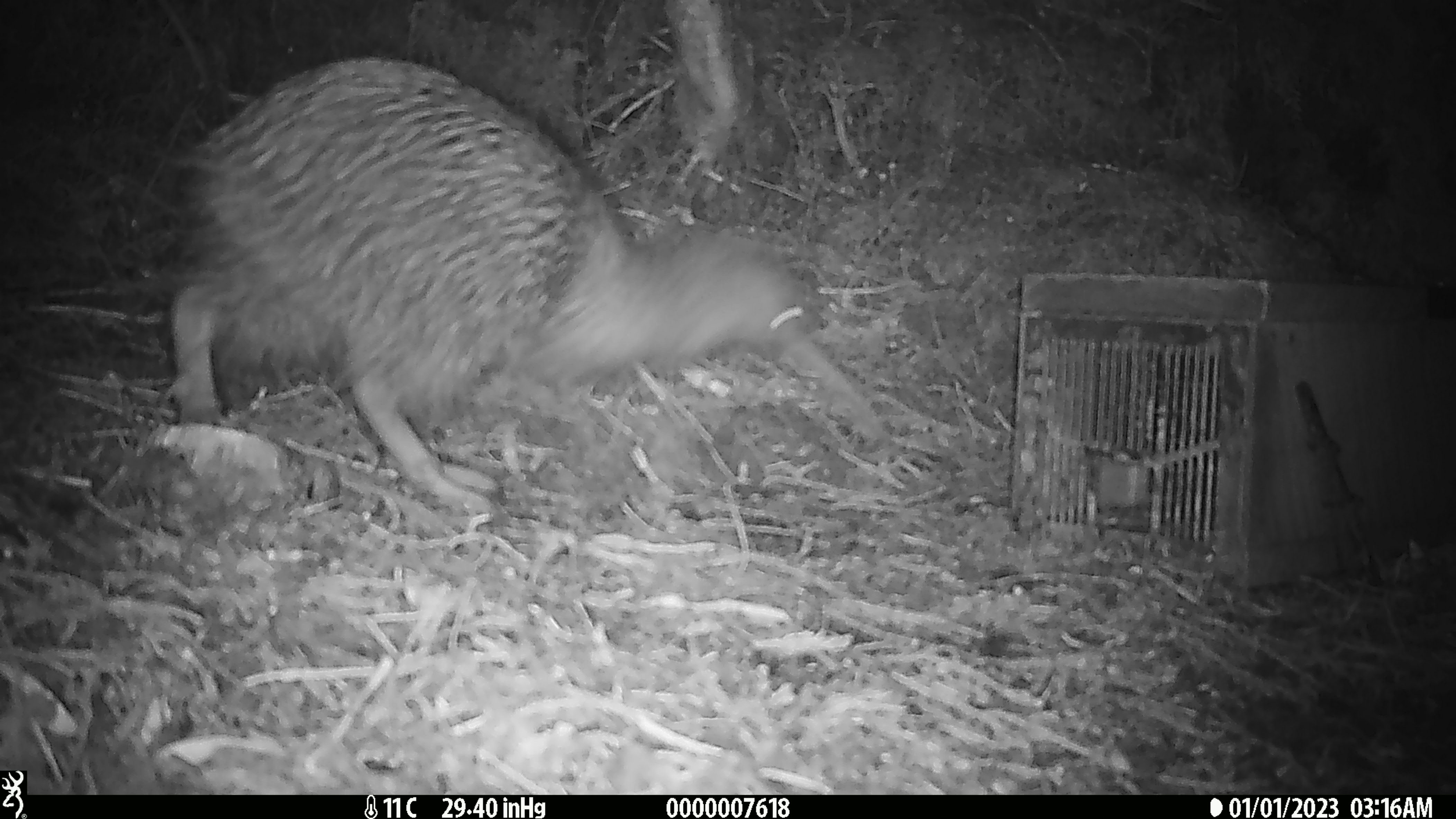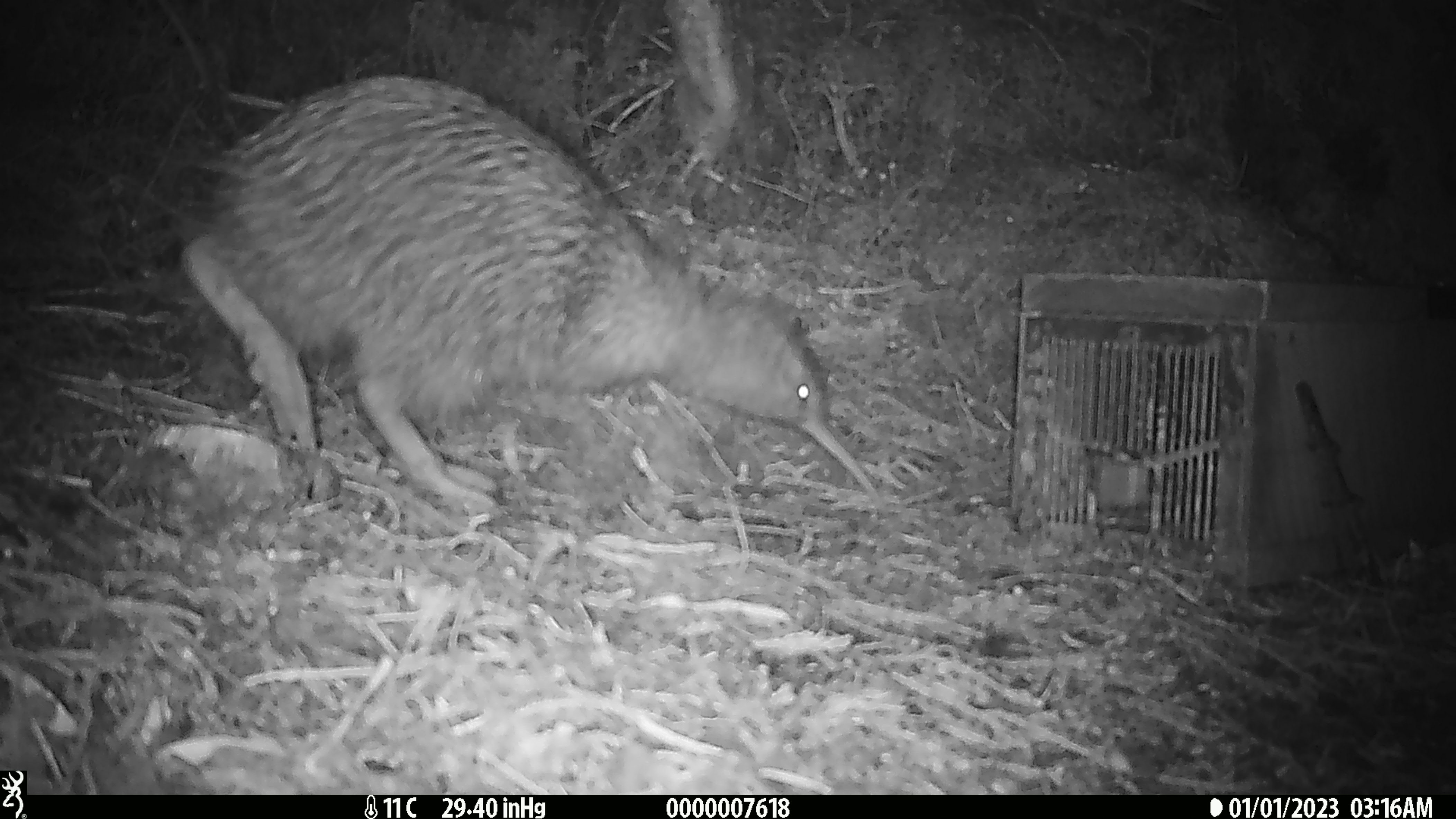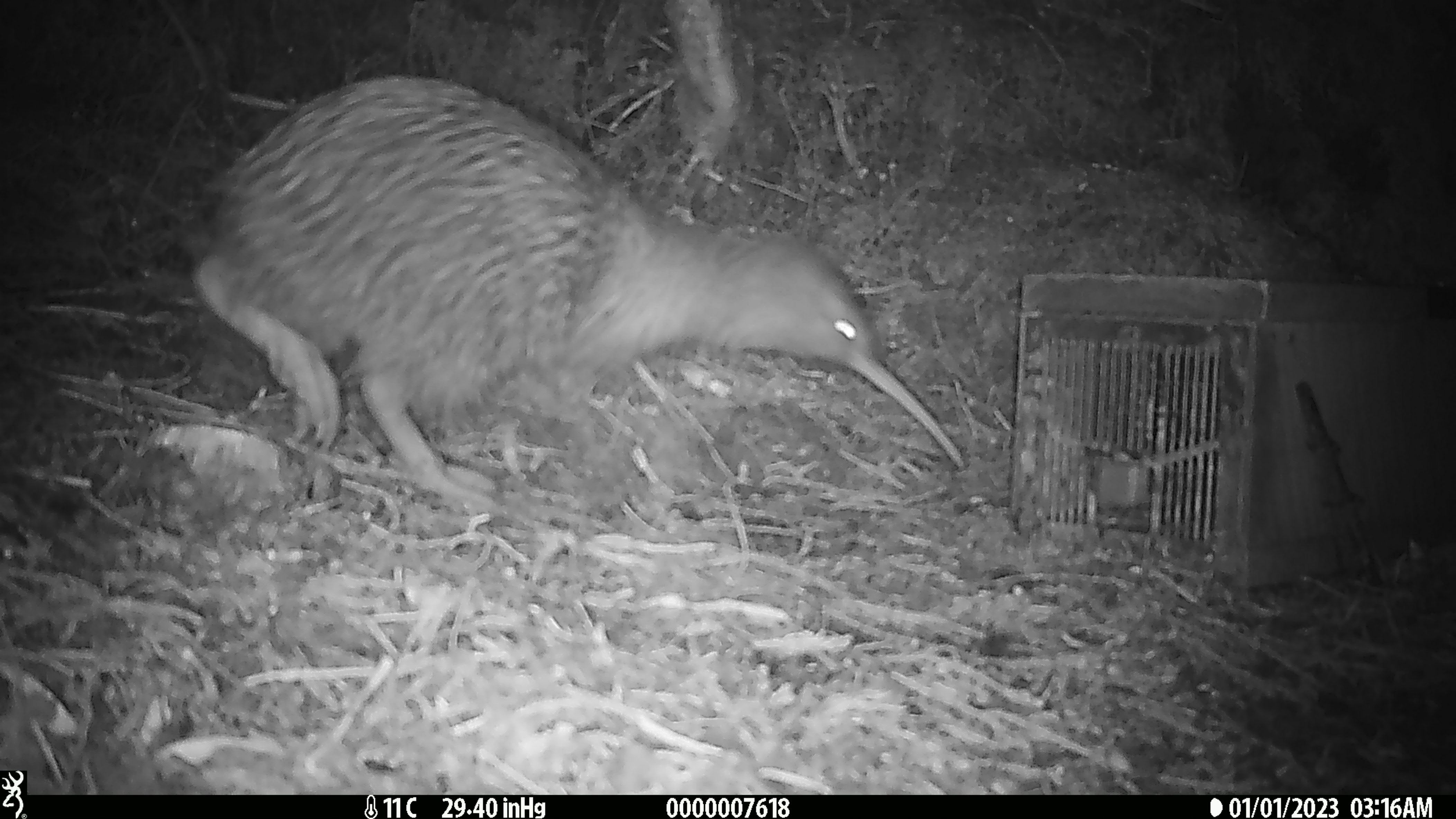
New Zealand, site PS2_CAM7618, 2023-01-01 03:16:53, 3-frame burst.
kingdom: Animalia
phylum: Chordata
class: Aves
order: Apterygiformes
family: Apterygidae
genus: Apteryx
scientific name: Apteryx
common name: kiwi